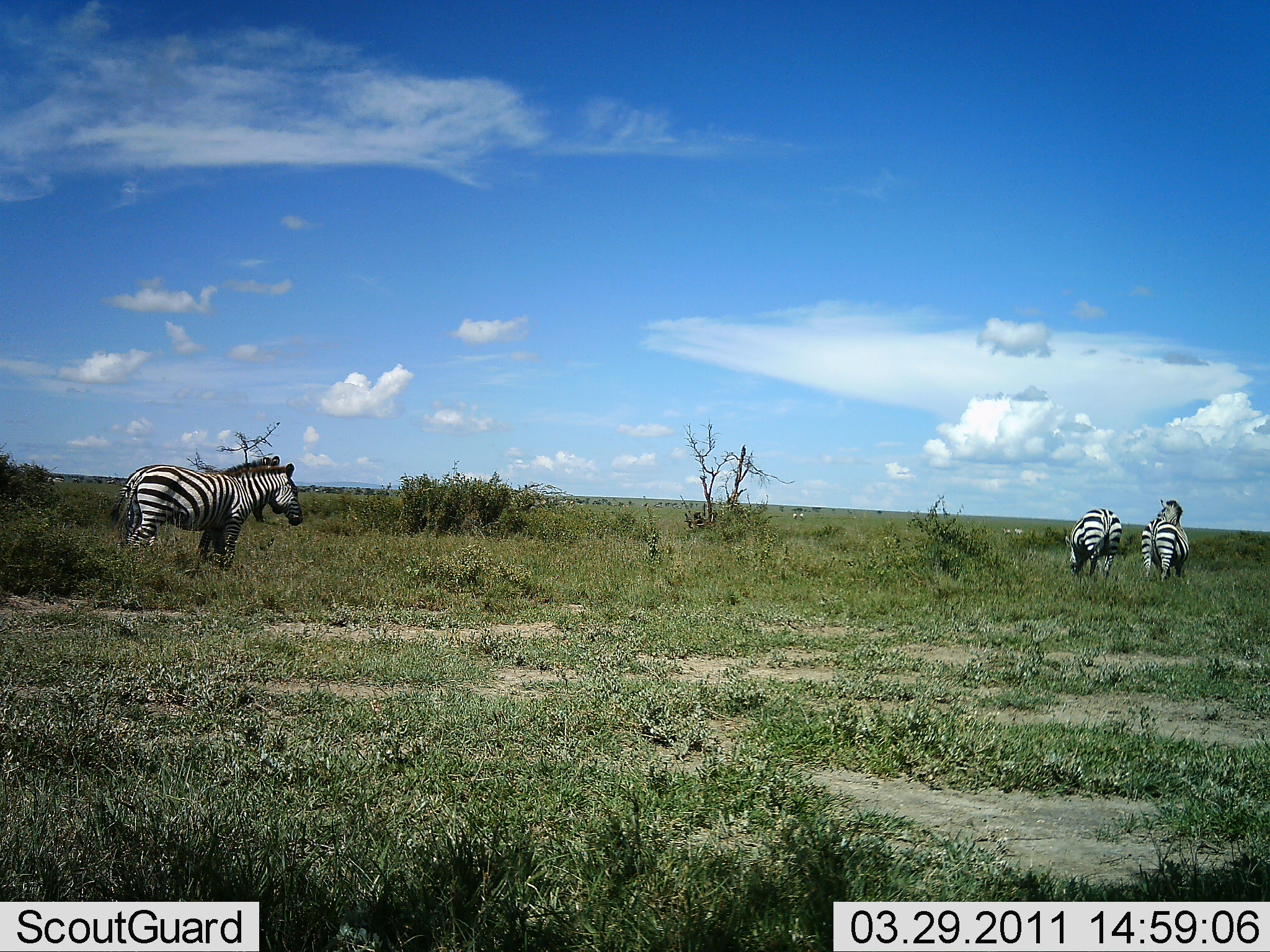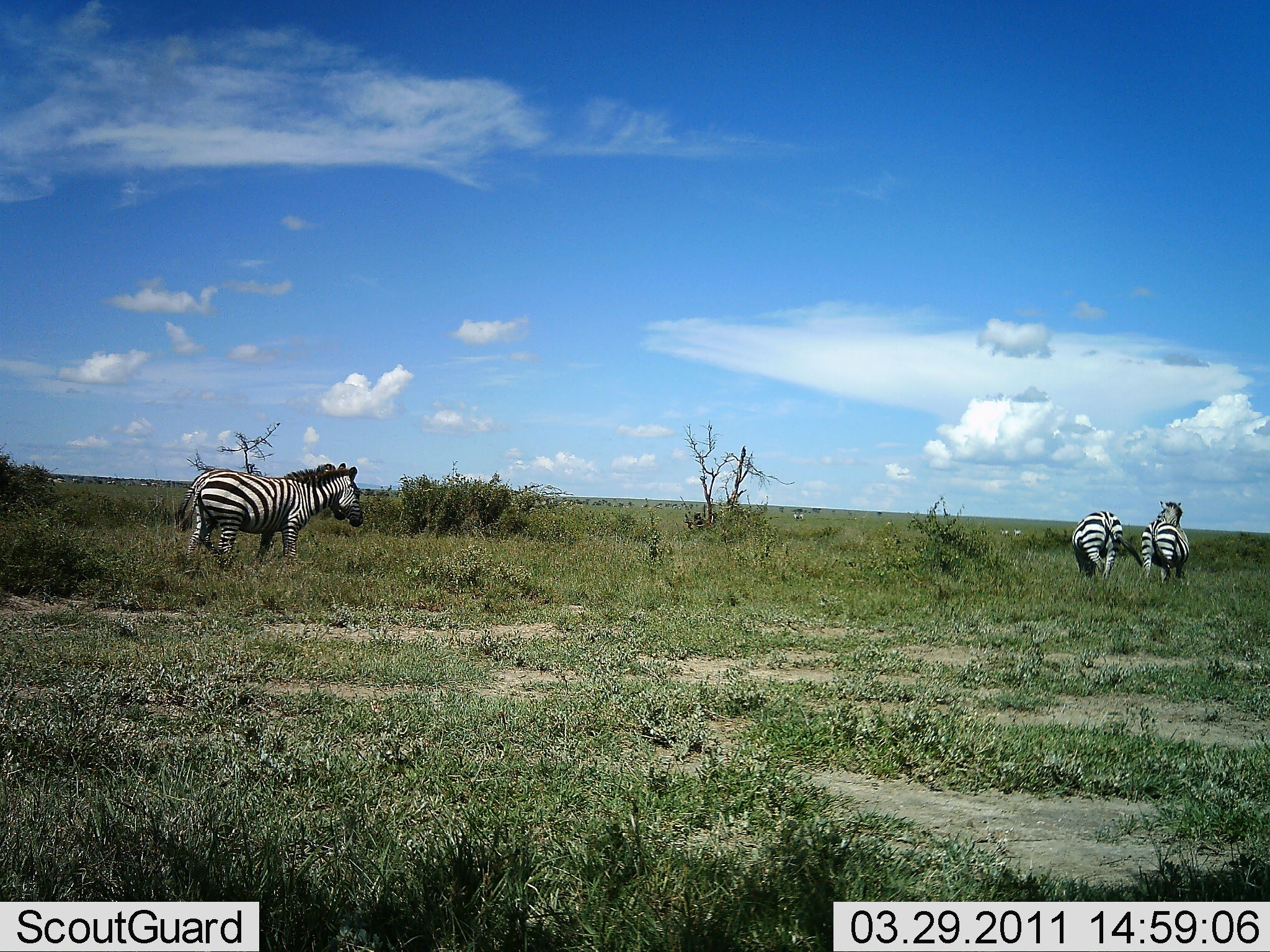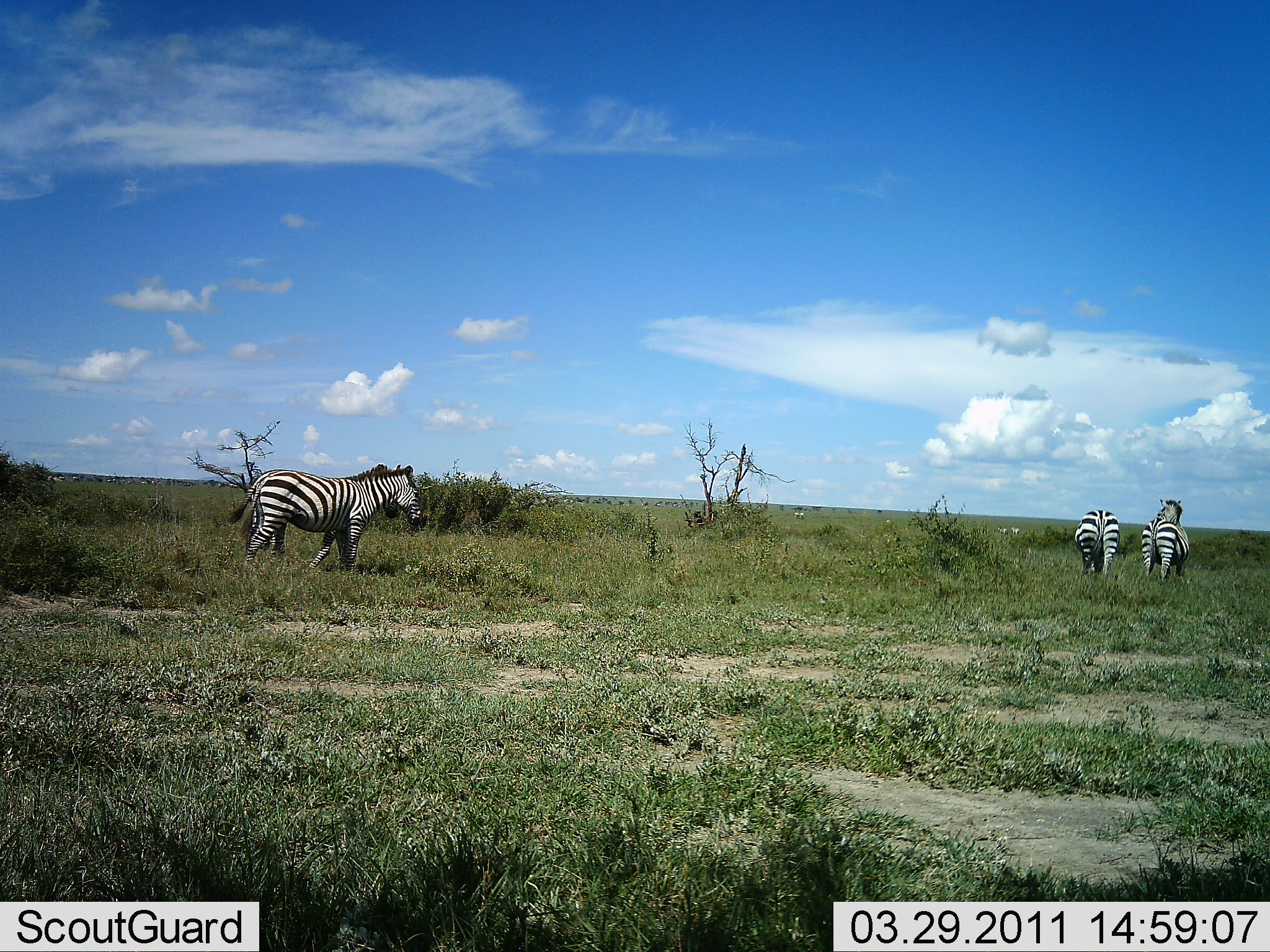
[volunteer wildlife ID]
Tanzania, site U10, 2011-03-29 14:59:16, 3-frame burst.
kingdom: Animalia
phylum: Chordata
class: Mammalia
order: Perissodactyla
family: Equidae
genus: Equus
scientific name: Equus quagga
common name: plains zebra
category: zebra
Zebra (plains zebra) (Equus quagga), count 4. Behavior (volunteer vote fractions): standing 80%, resting 0%, moving 47%, interacting 0%. Young present (vote fraction): 0%. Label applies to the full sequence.